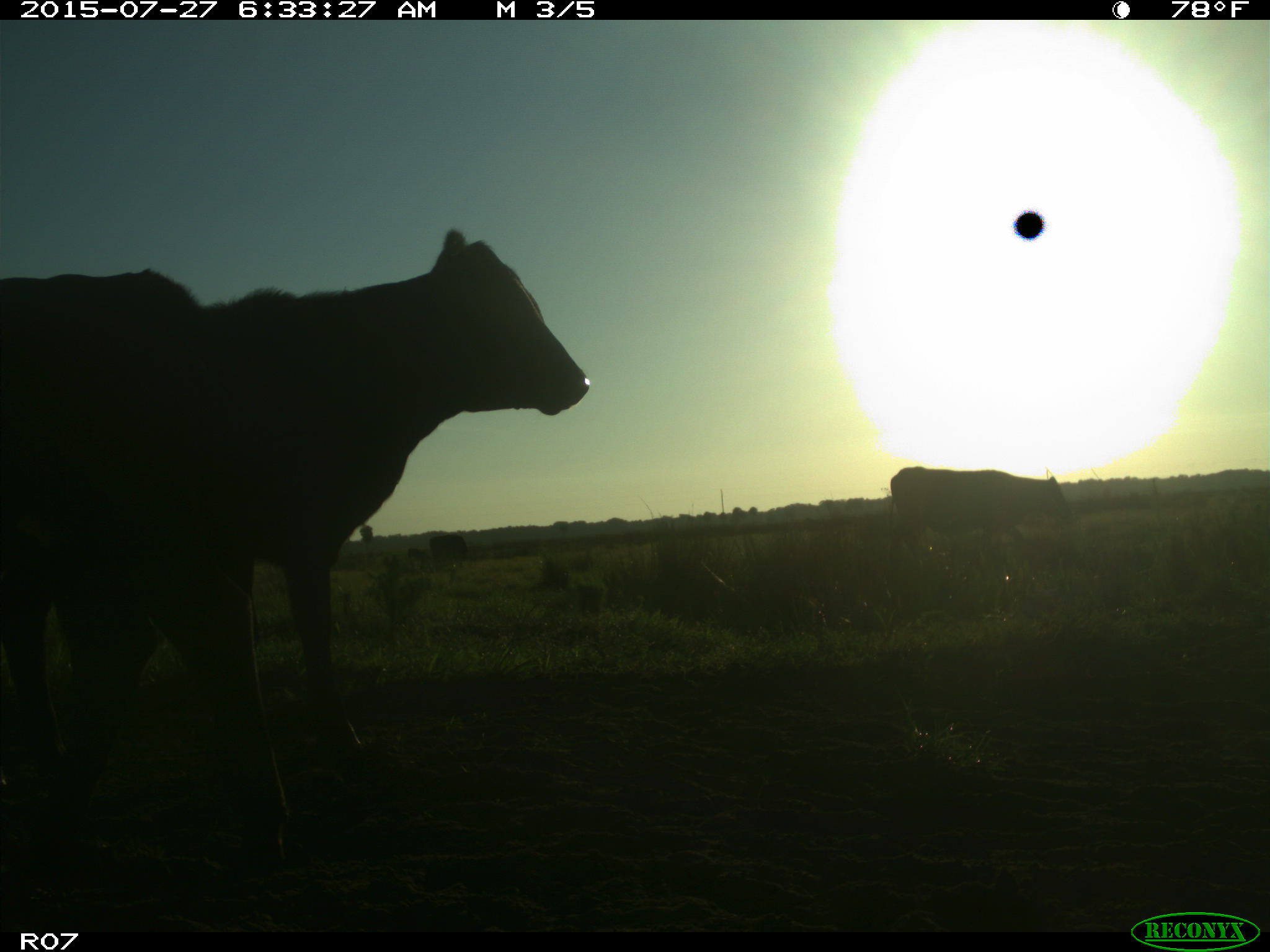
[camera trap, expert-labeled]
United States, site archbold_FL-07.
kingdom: Animalia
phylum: Chordata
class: Mammalia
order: Artiodactyla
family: Bovidae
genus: Bos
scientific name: Bos taurus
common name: domestic cow